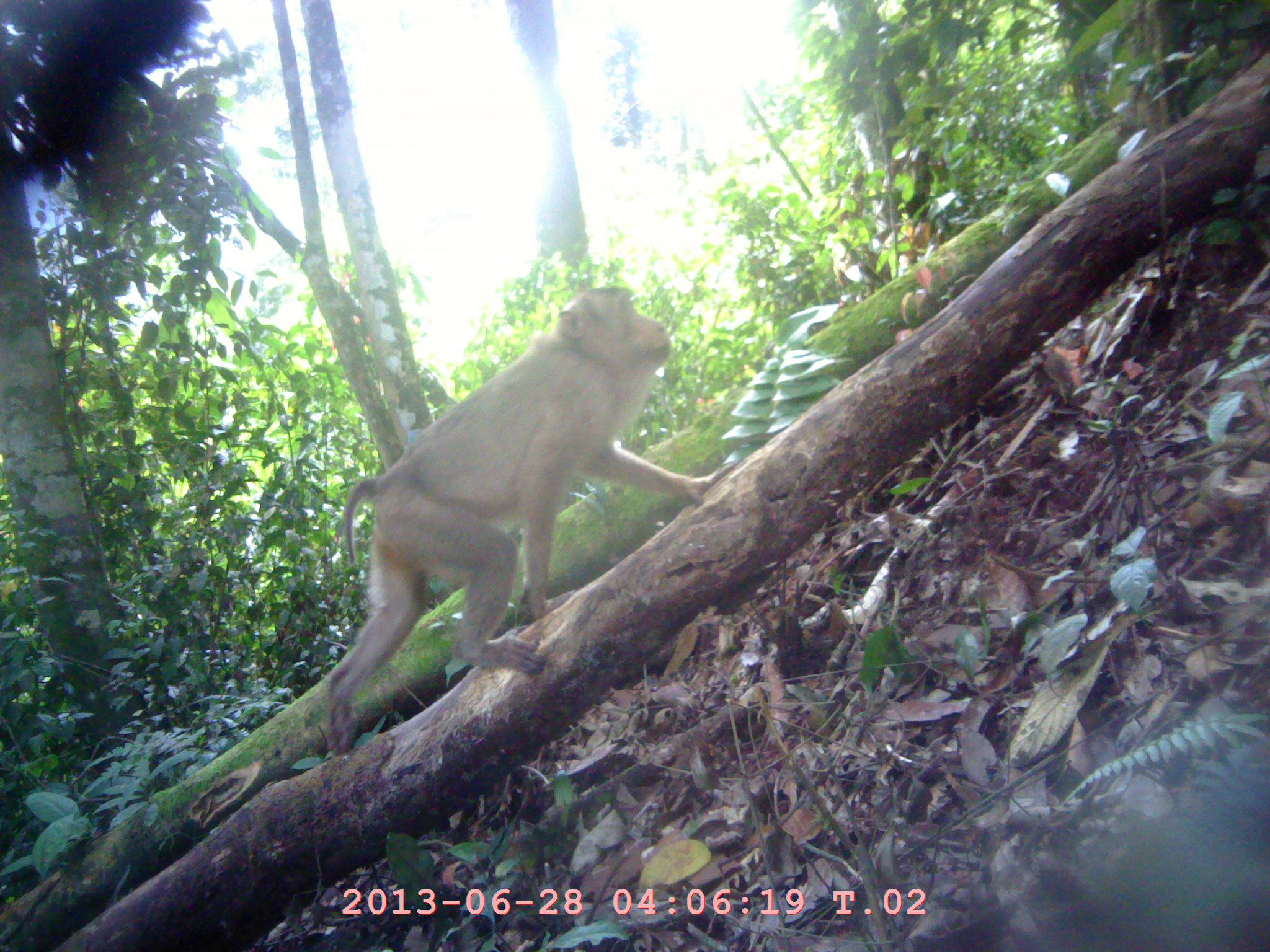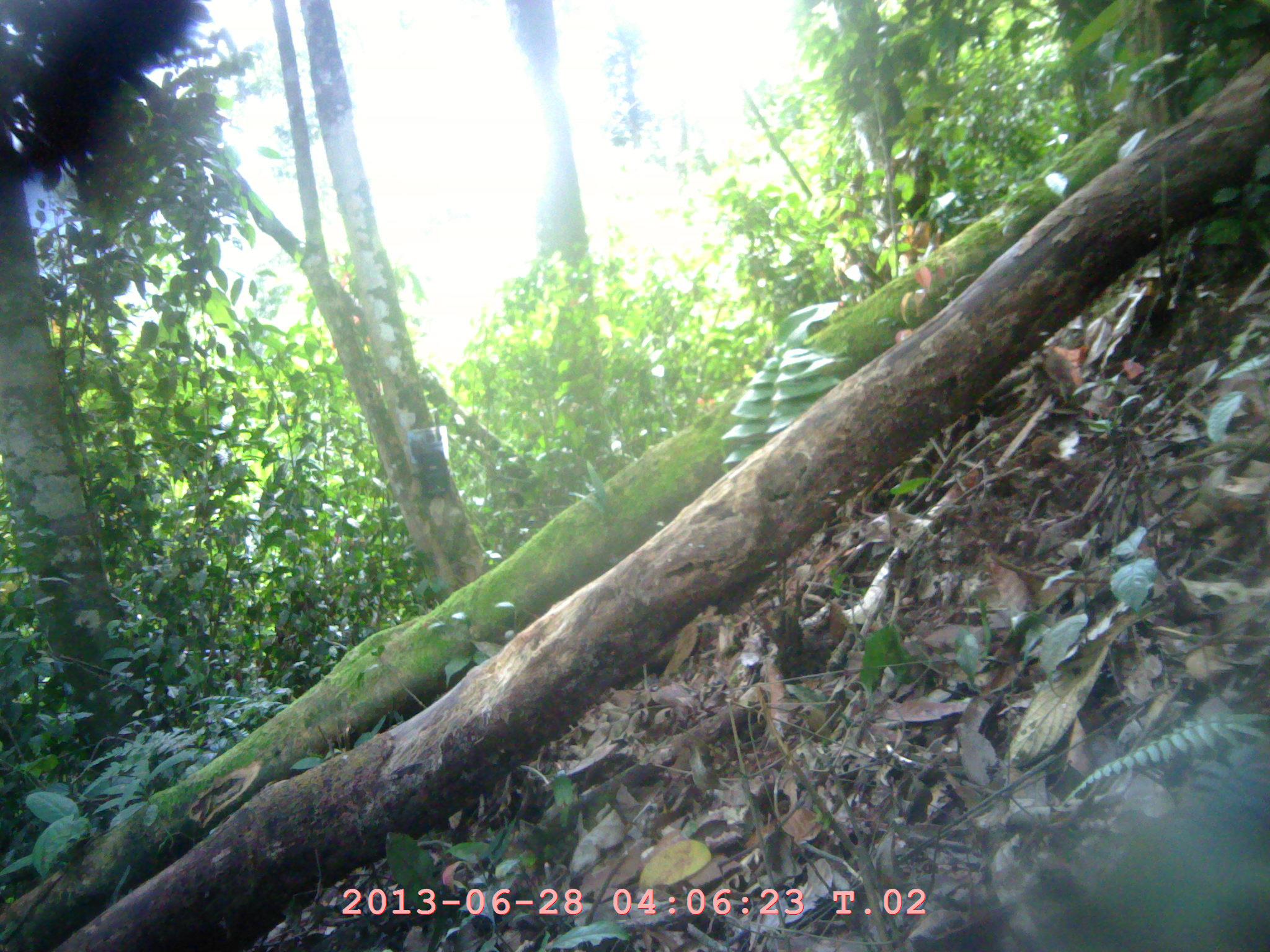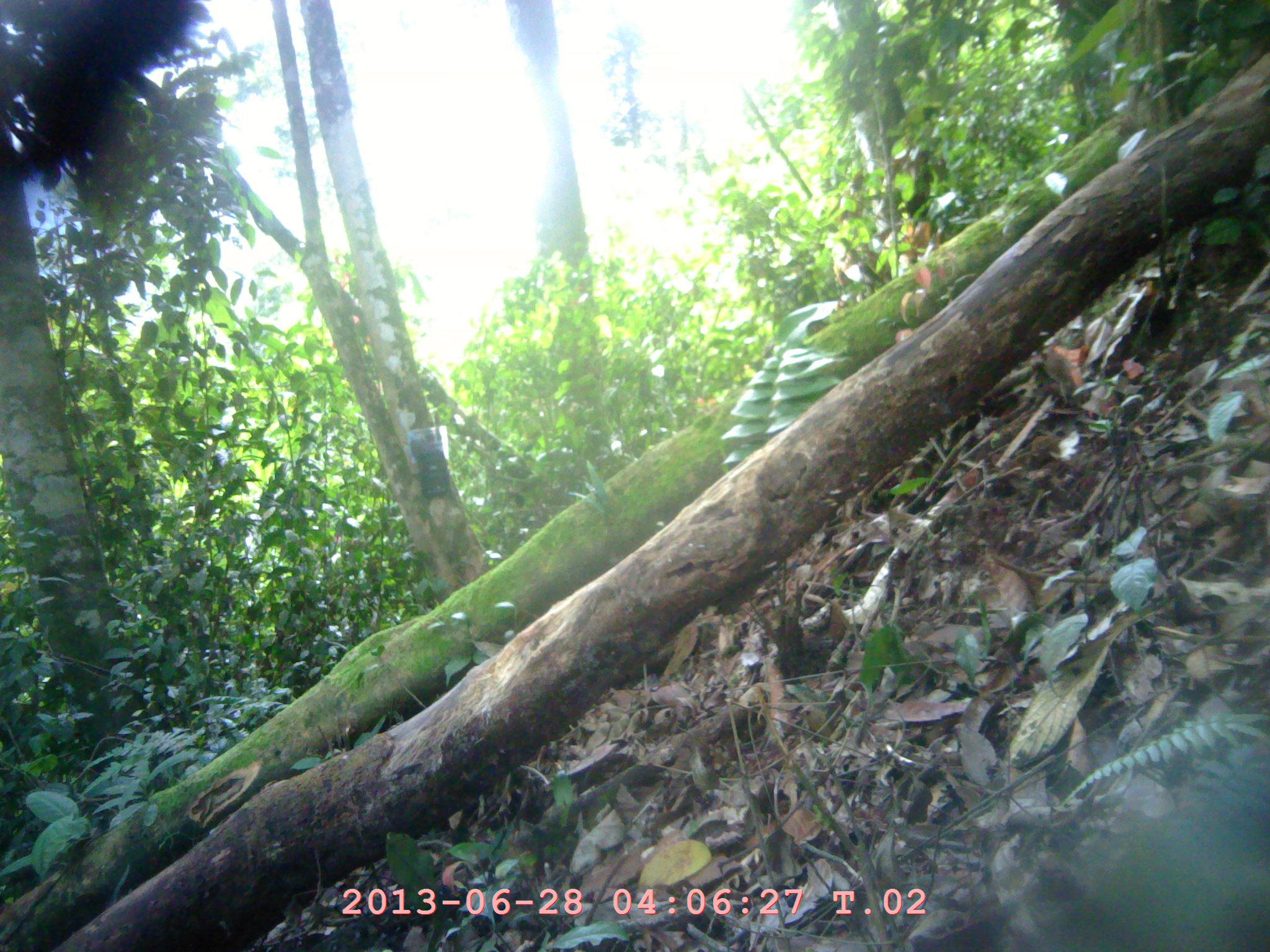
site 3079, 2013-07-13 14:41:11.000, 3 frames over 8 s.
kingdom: Animalia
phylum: Chordata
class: Mammalia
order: Primates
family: Cercopithecidae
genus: Macaca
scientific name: Macaca nemestrina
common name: southern pig-tailed macaque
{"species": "Macaca nemestrina (southern pig-tailed macaque)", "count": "1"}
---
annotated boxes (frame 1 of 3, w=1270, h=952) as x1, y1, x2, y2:
macaca nemestrina: 321, 284, 736, 749